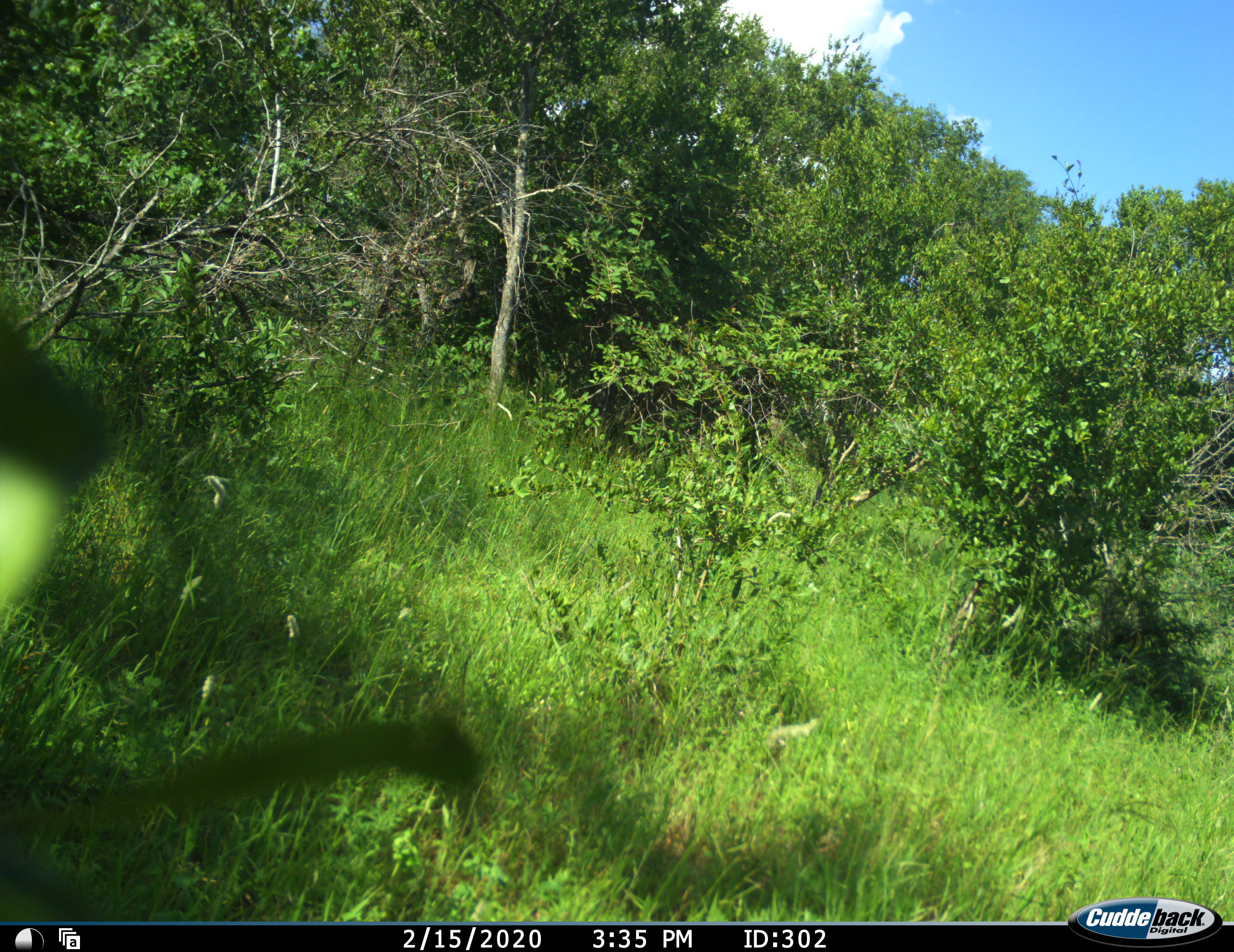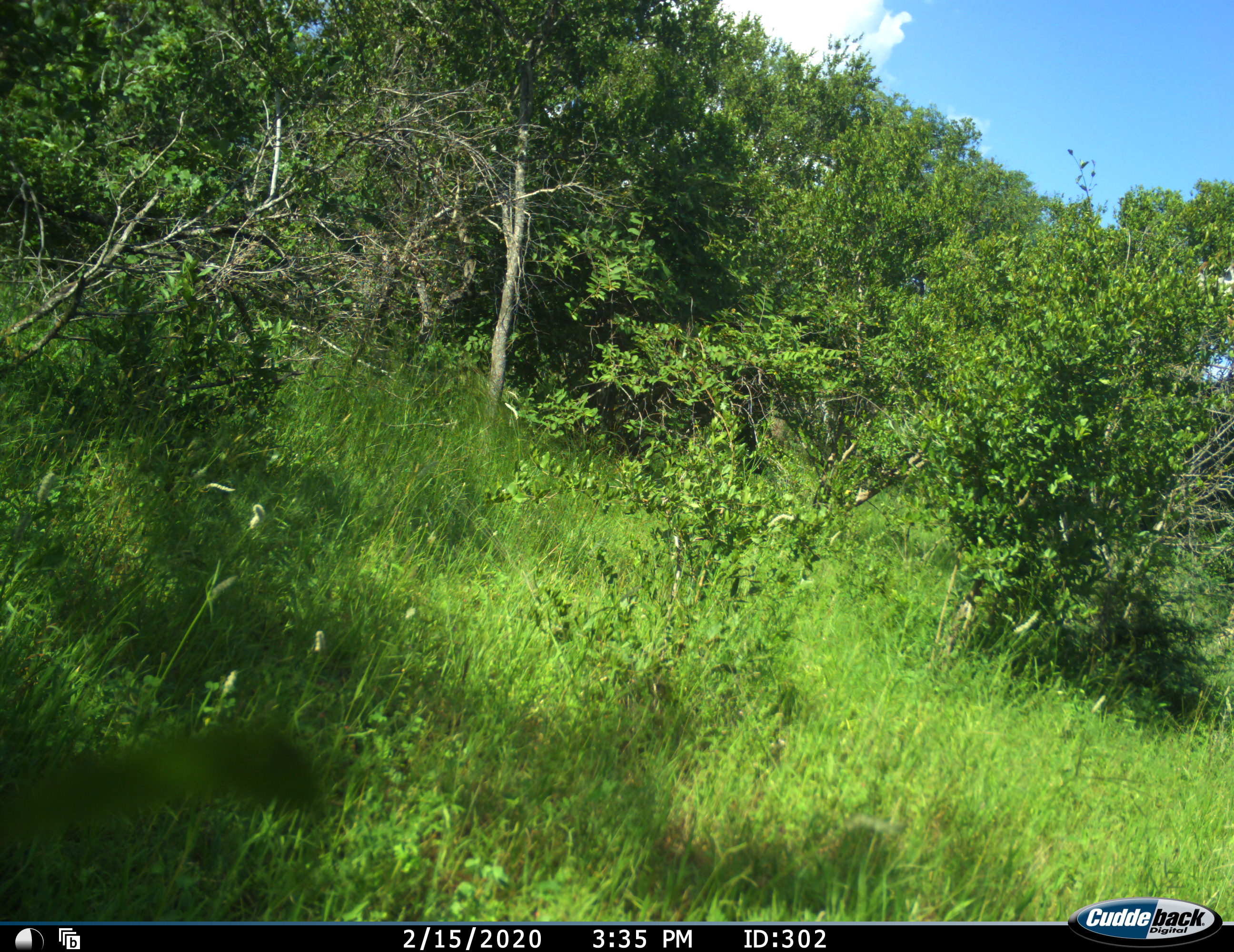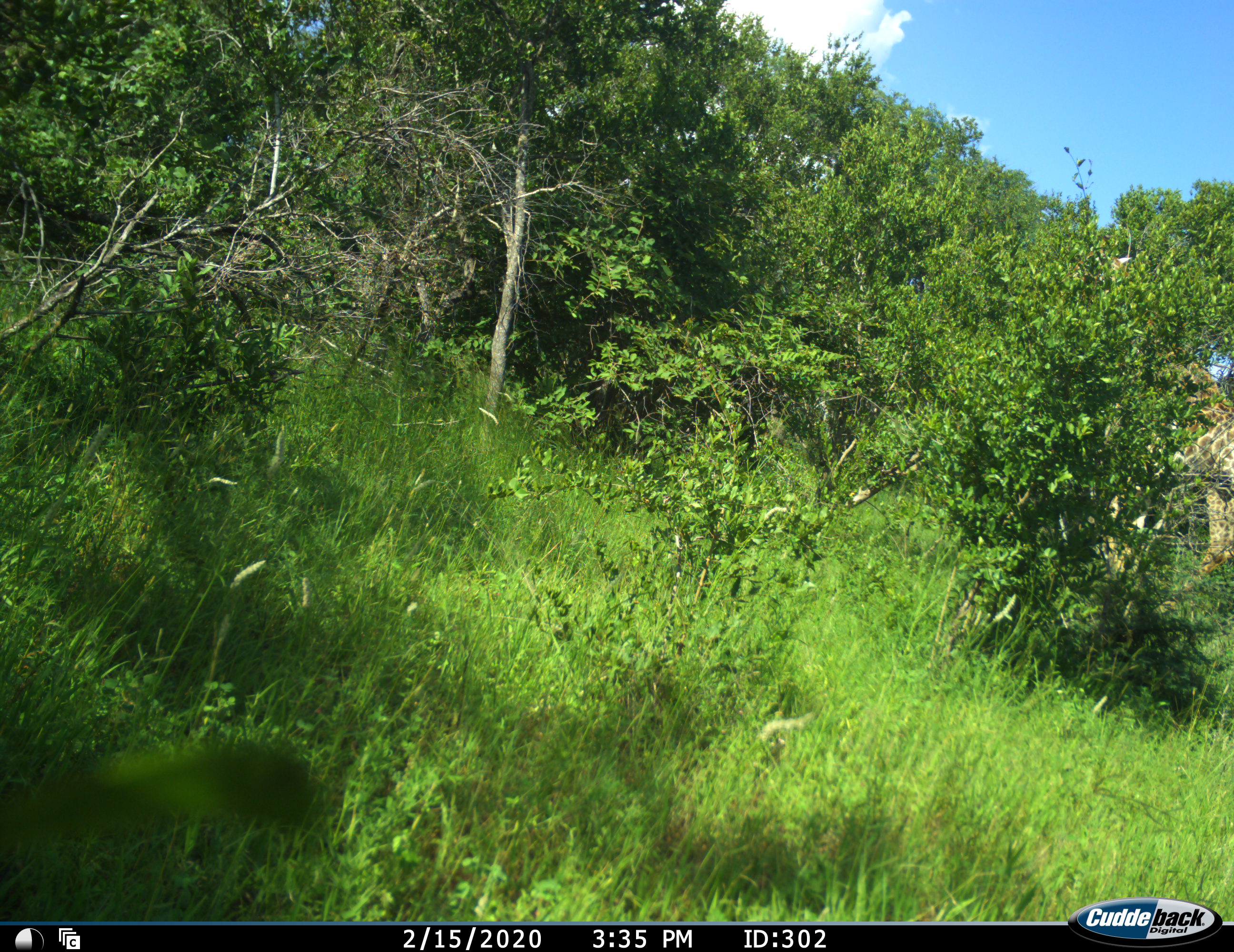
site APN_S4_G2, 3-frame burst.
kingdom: Animalia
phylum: Chordata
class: Mammalia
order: Artiodactyla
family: Giraffidae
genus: Giraffa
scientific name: Giraffa camelopardalis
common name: giraffe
Giraffe (Giraffa camelopardalis), count 1. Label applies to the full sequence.